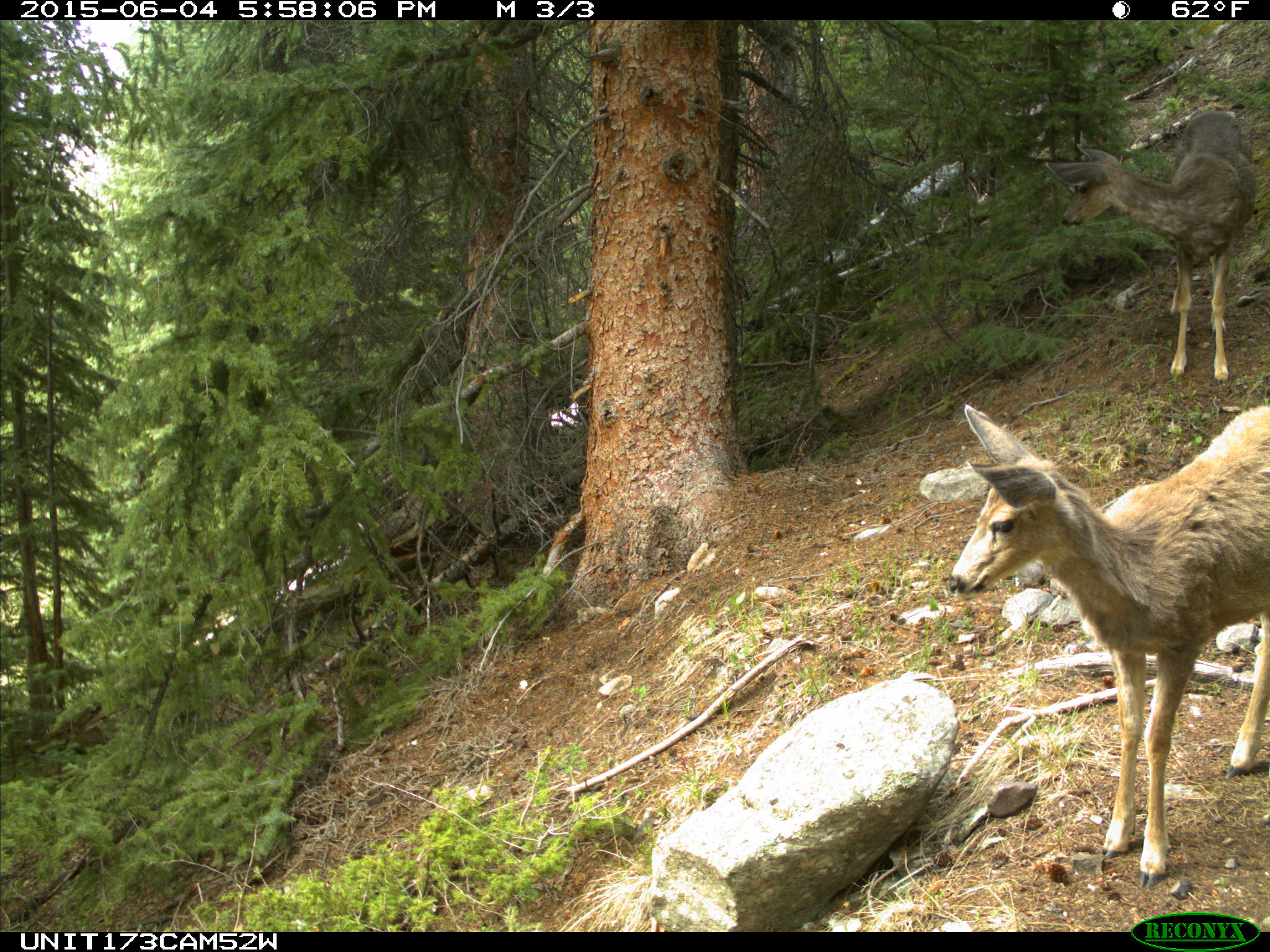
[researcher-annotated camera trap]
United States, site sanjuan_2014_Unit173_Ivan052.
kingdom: Animalia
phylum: Chordata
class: Mammalia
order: Artiodactyla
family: Cervidae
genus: Odocoileus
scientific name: Odocoileus hemionus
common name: mule deer